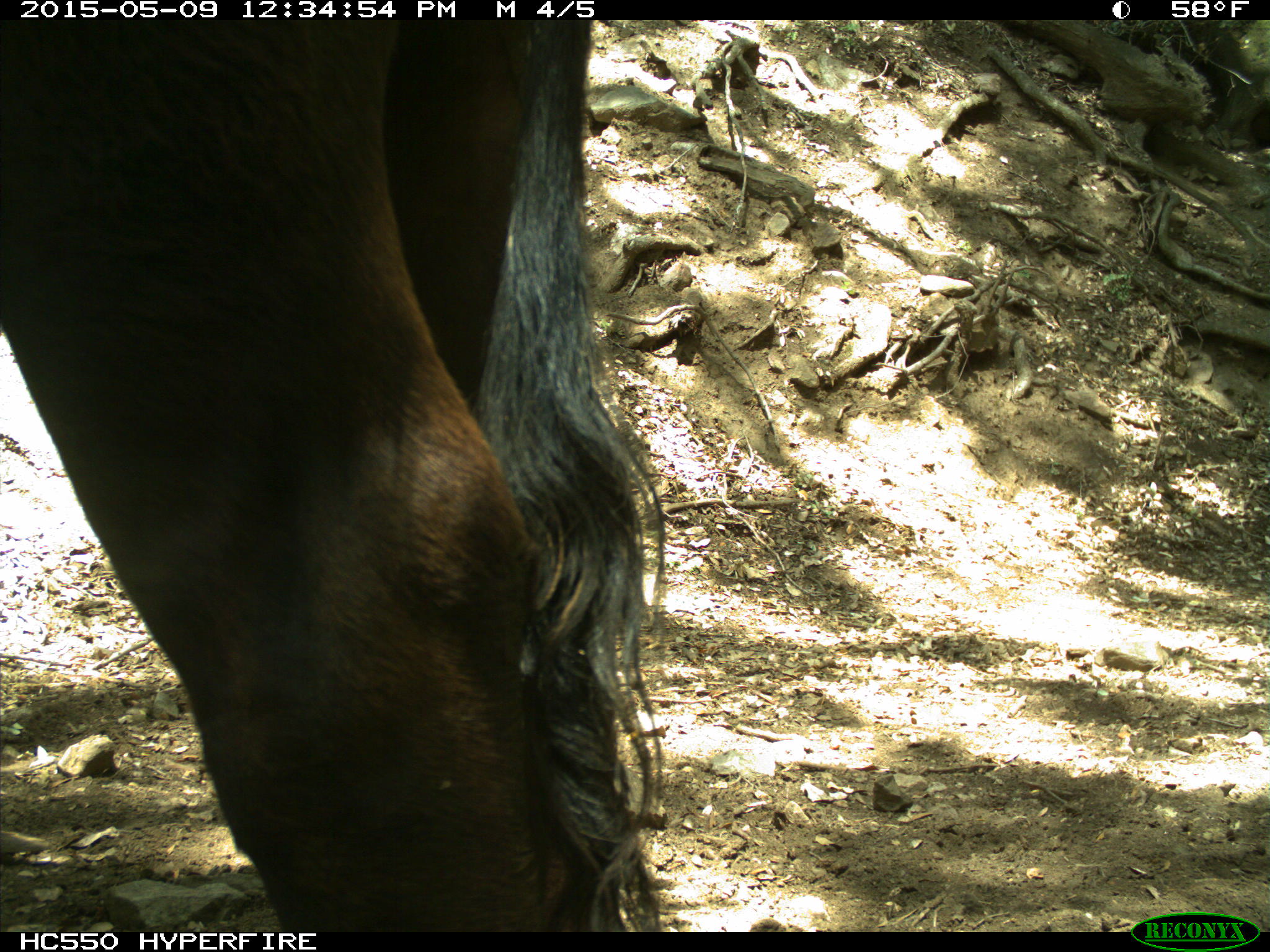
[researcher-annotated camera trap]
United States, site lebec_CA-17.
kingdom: Animalia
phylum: Chordata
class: Mammalia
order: Artiodactyla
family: Bovidae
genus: Bos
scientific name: Bos taurus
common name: domestic cow